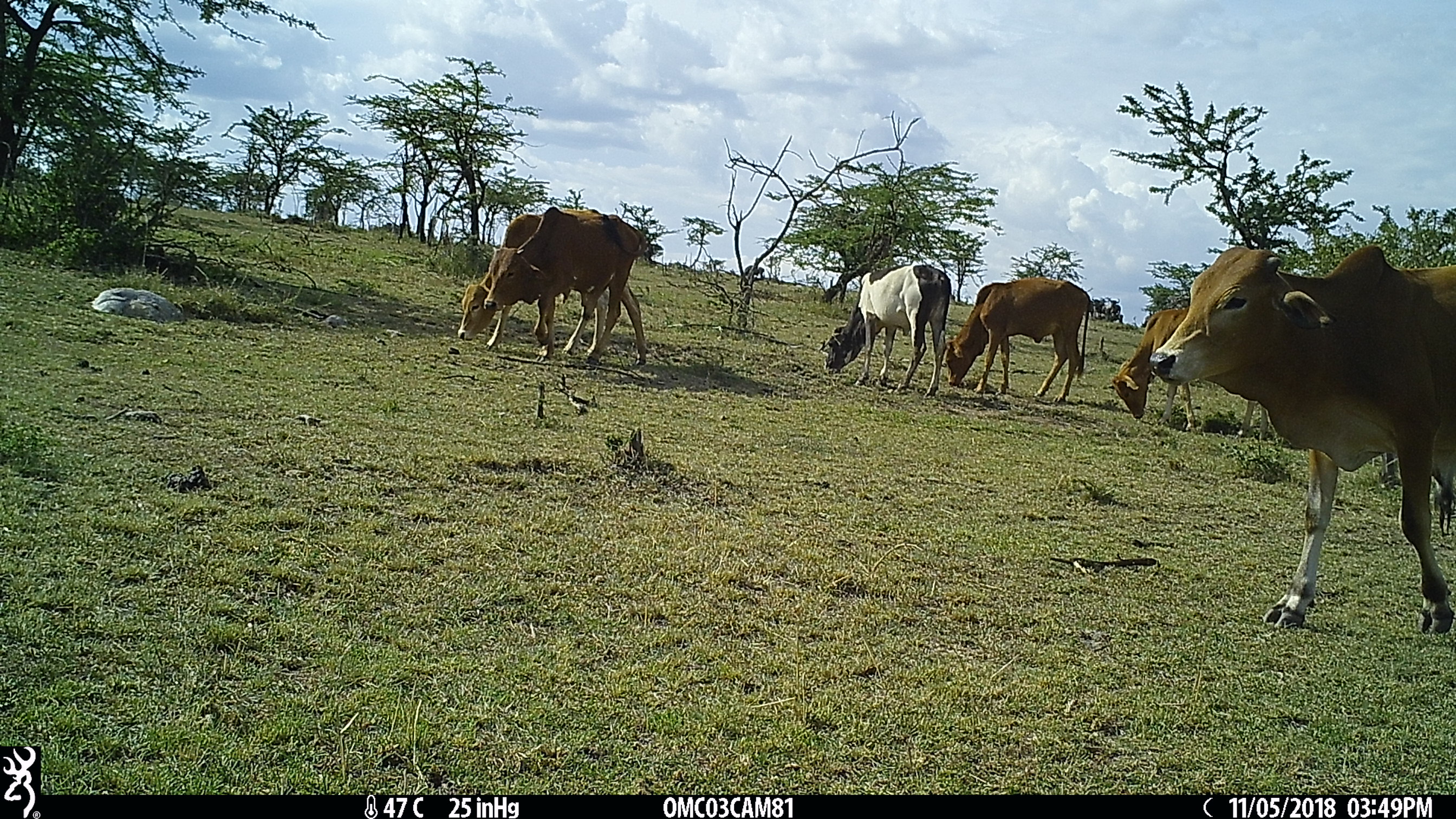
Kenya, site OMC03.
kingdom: Animalia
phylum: Chordata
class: Mammalia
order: Artiodactyla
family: Bovidae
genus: Bos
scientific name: Bos taurus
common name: cattle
Cattle (Bos taurus).